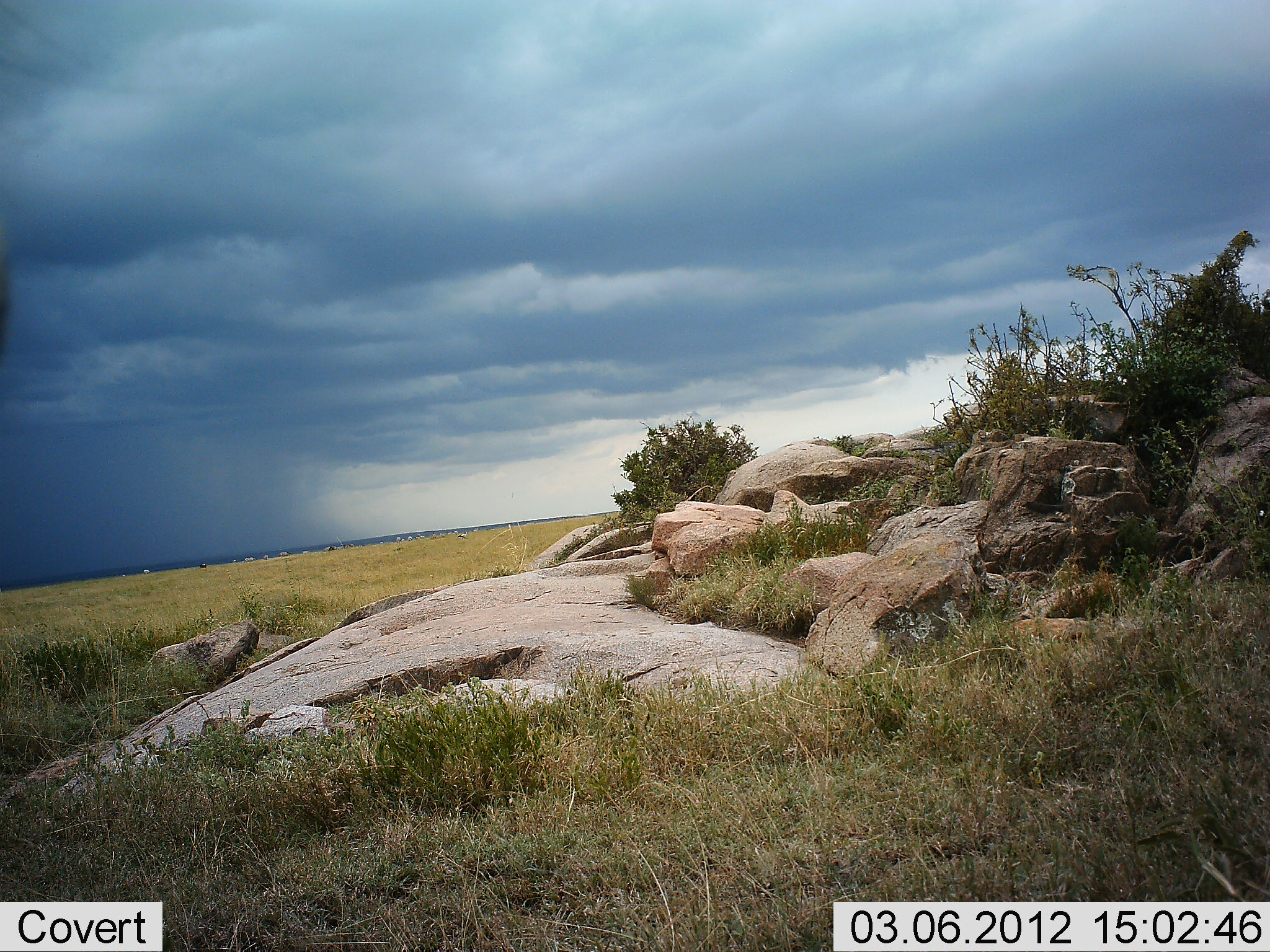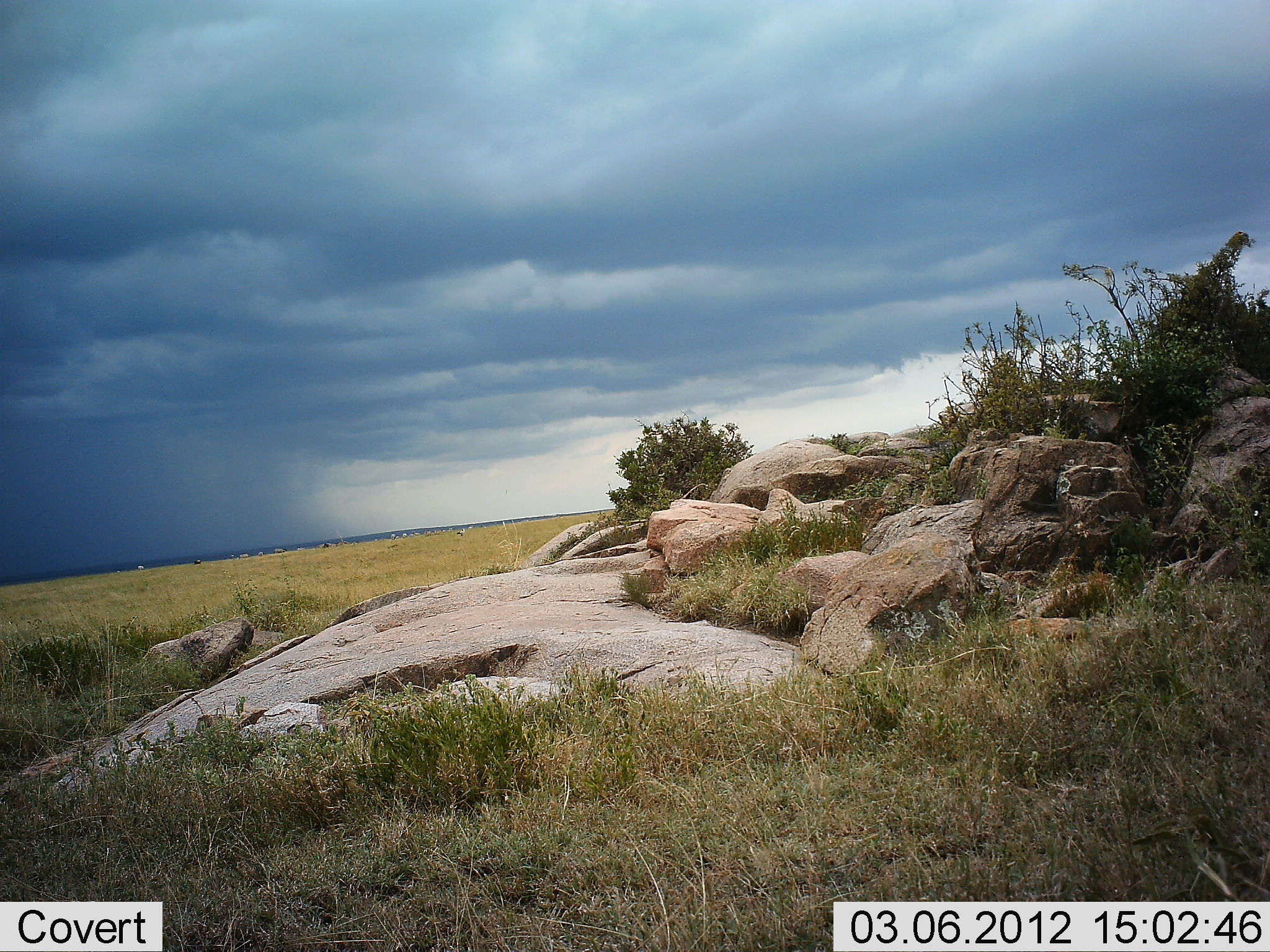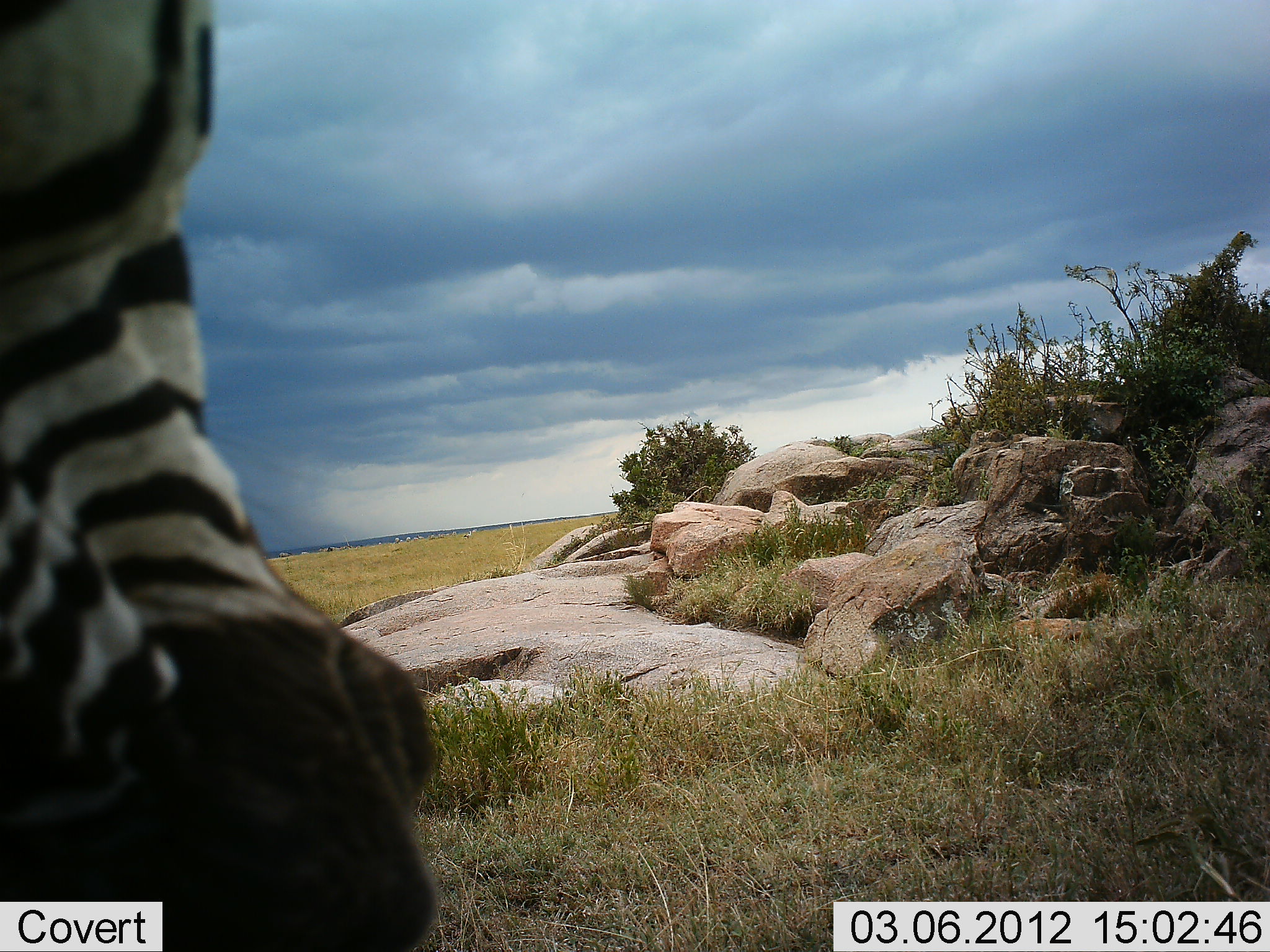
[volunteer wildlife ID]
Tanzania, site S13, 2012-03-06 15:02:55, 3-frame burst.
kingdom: Animalia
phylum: Chordata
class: Mammalia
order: Perissodactyla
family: Equidae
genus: Equus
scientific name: Equus quagga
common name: plains zebra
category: zebra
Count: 1.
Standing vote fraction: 21%.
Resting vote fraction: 0%.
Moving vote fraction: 79%.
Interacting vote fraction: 12%.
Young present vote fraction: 0%.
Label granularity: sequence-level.